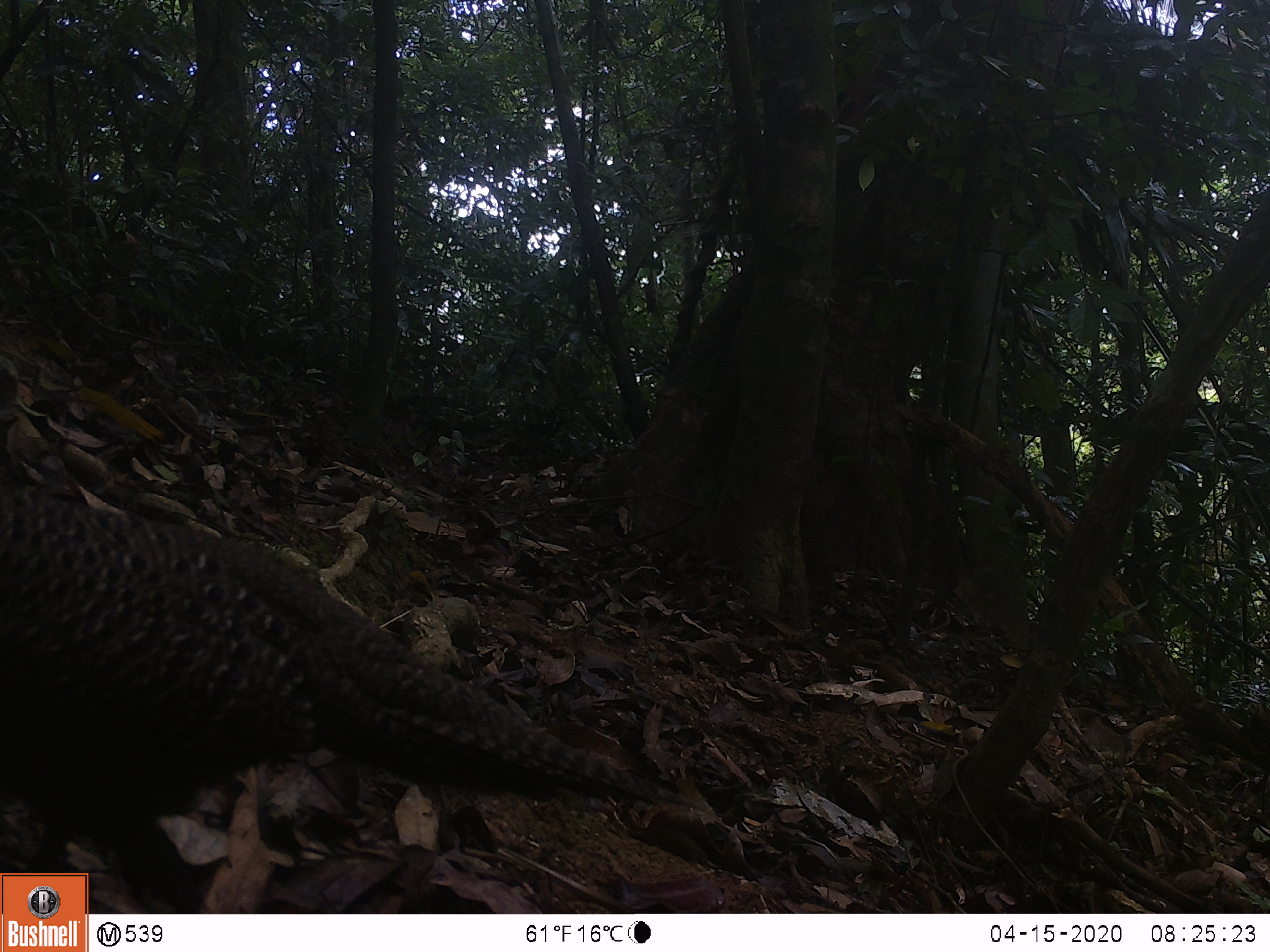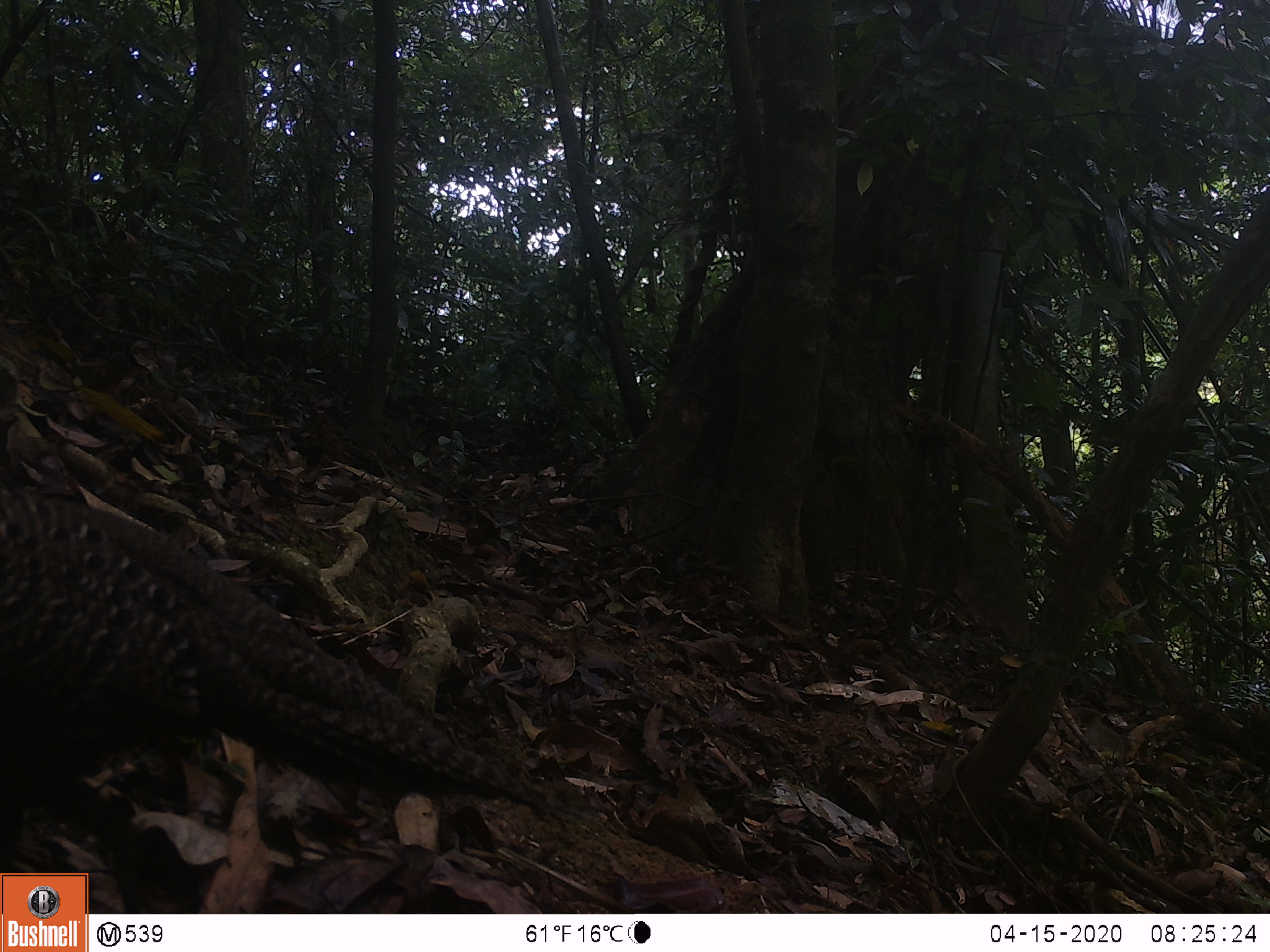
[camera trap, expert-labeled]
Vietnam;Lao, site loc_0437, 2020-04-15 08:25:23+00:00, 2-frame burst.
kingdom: Animalia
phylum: Chordata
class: Aves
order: Galliformes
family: Phasianidae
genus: Polyplectron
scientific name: Polyplectron bicalcaratum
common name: gray peacock-pheasant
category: grey peacock pheasant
Grey peacock pheasant (gray peacock-pheasant) (Polyplectron bicalcaratum). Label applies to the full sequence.